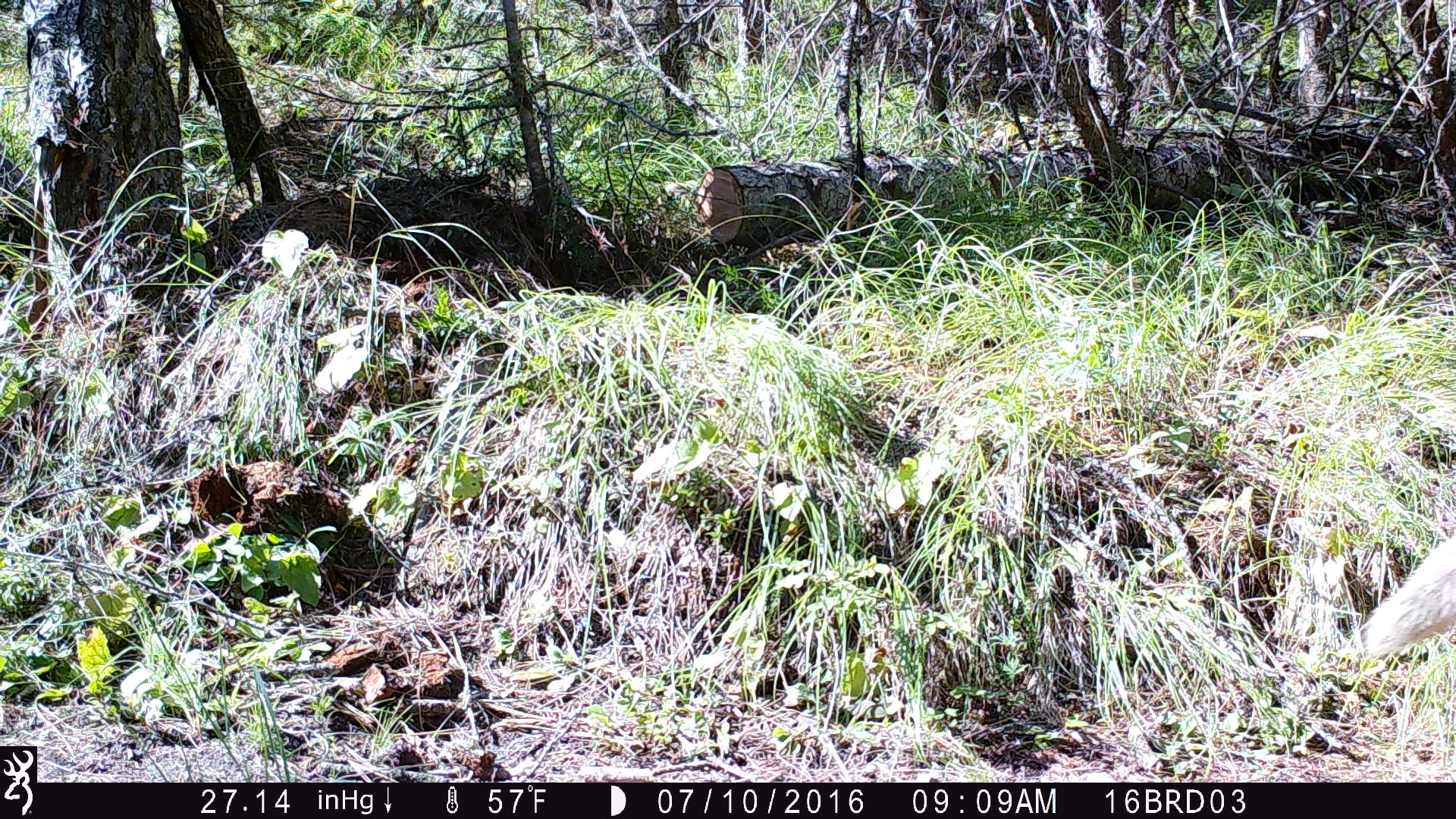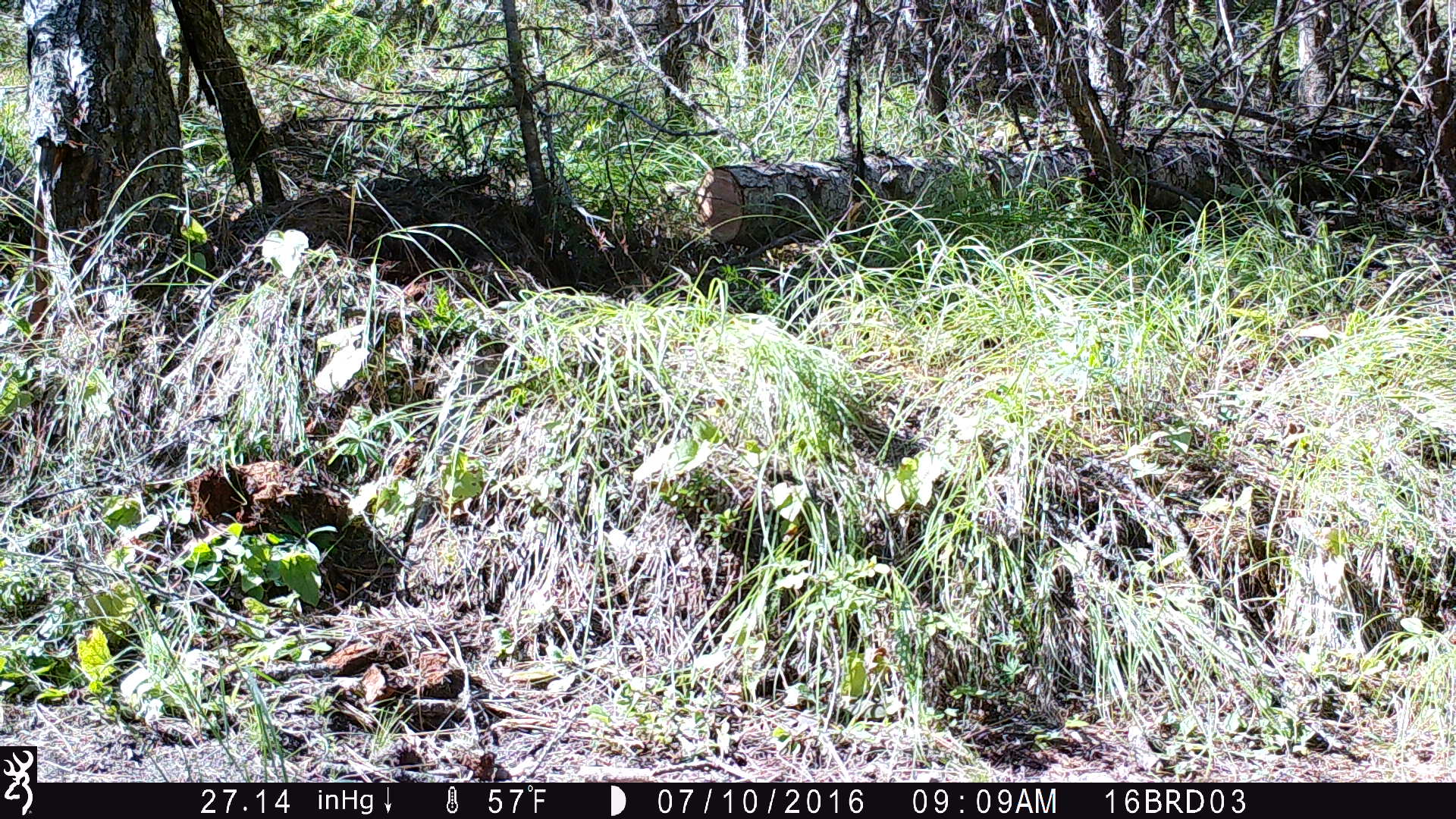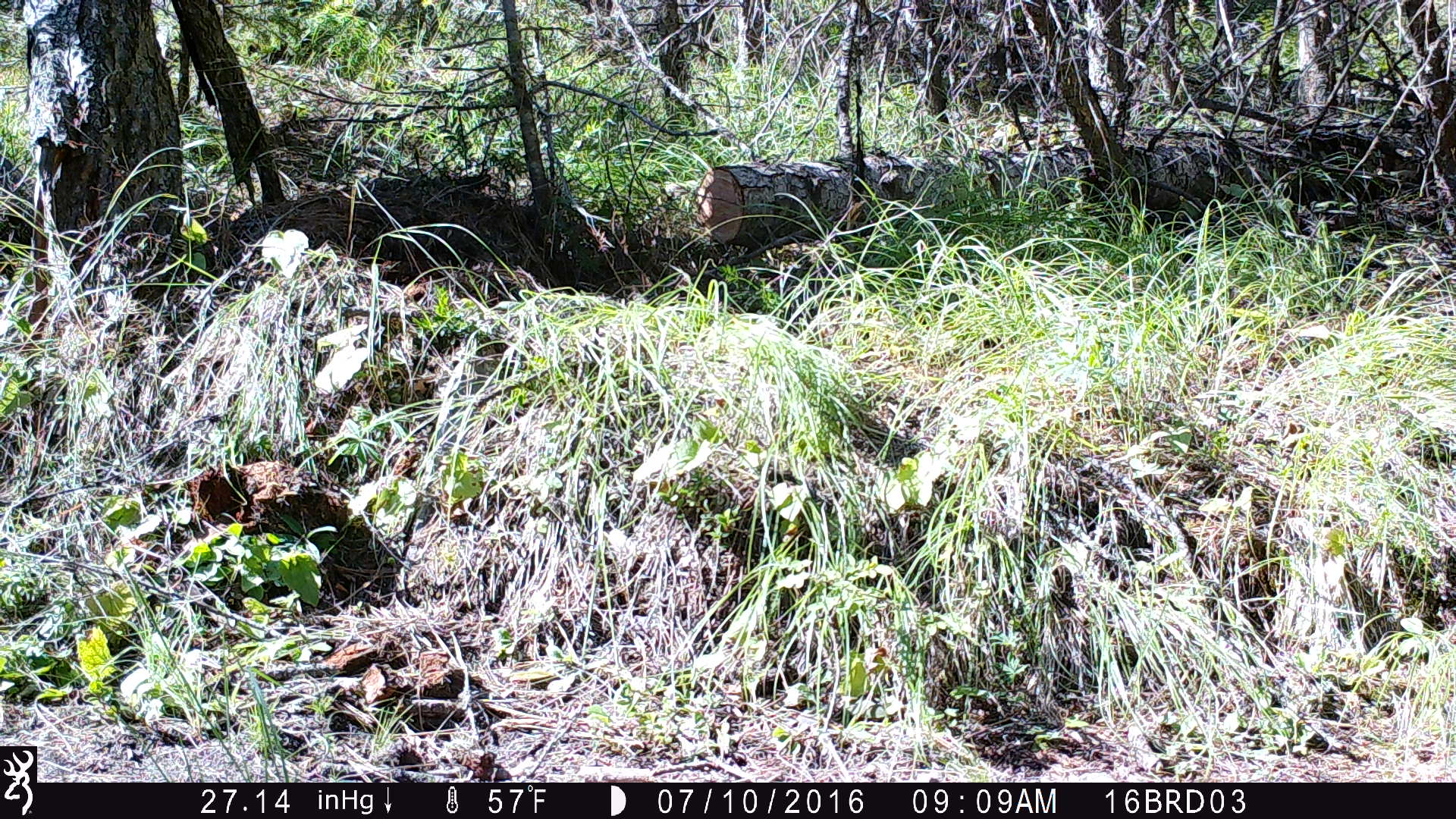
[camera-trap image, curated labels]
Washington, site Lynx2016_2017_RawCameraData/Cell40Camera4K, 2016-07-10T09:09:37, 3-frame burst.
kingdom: Animalia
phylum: Chordata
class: Mammalia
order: Carnivora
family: Canidae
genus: Canis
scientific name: Canis latrans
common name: coyote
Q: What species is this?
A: Canis latrans (coyote).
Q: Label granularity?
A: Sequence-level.